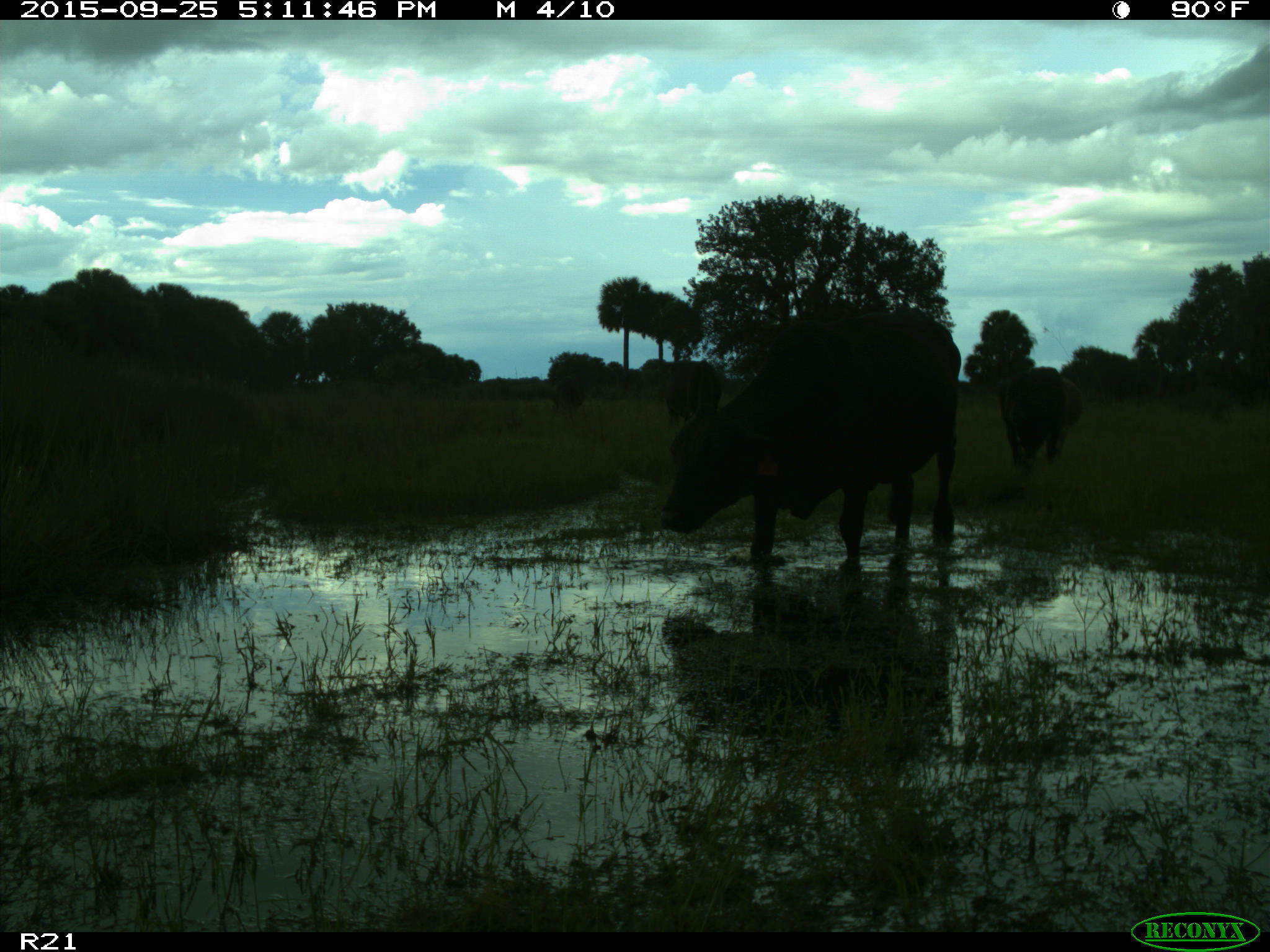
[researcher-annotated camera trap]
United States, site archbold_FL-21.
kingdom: Animalia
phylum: Chordata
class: Mammalia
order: Artiodactyla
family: Bovidae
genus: Bos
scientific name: Bos taurus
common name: domestic cow